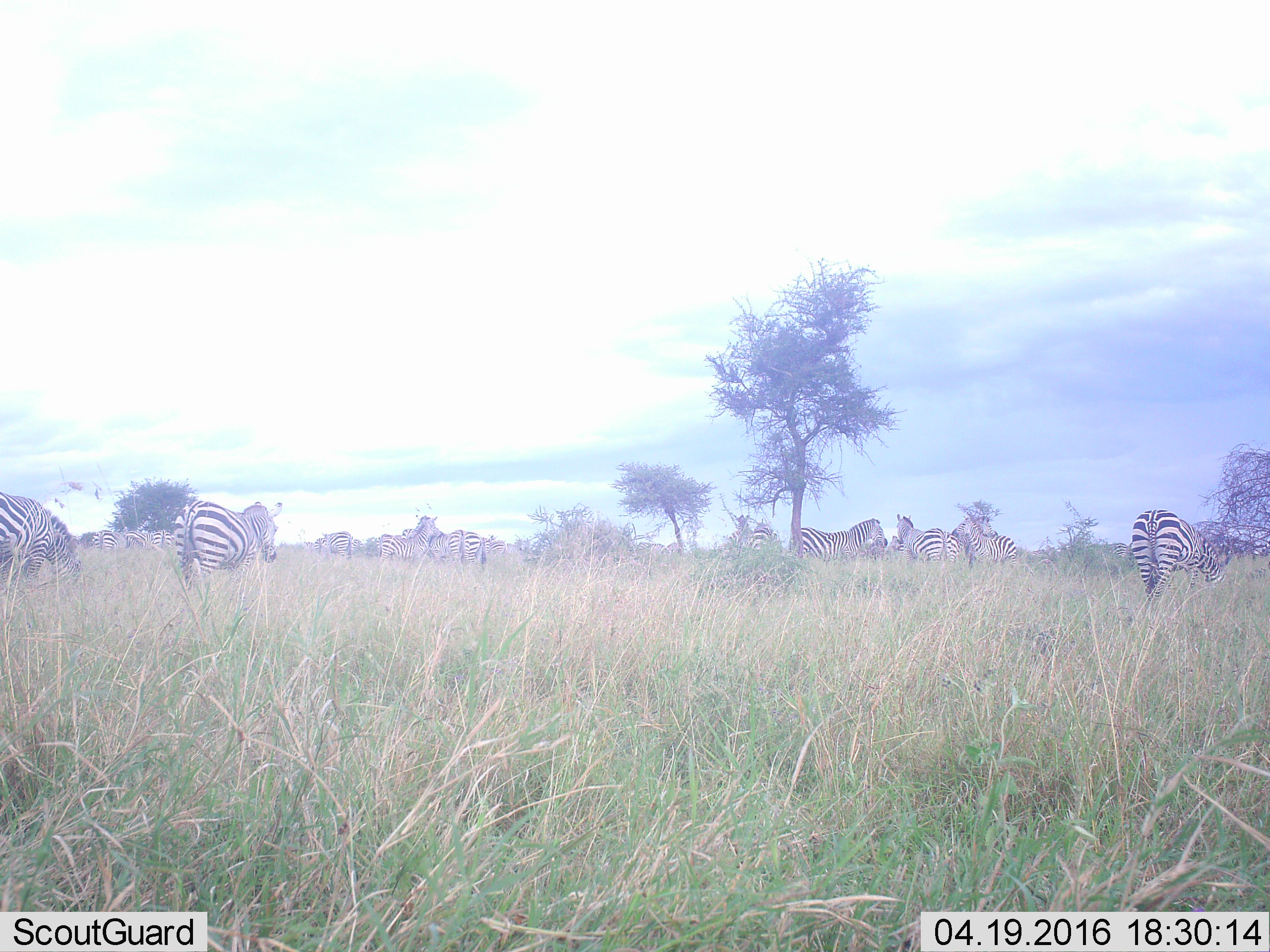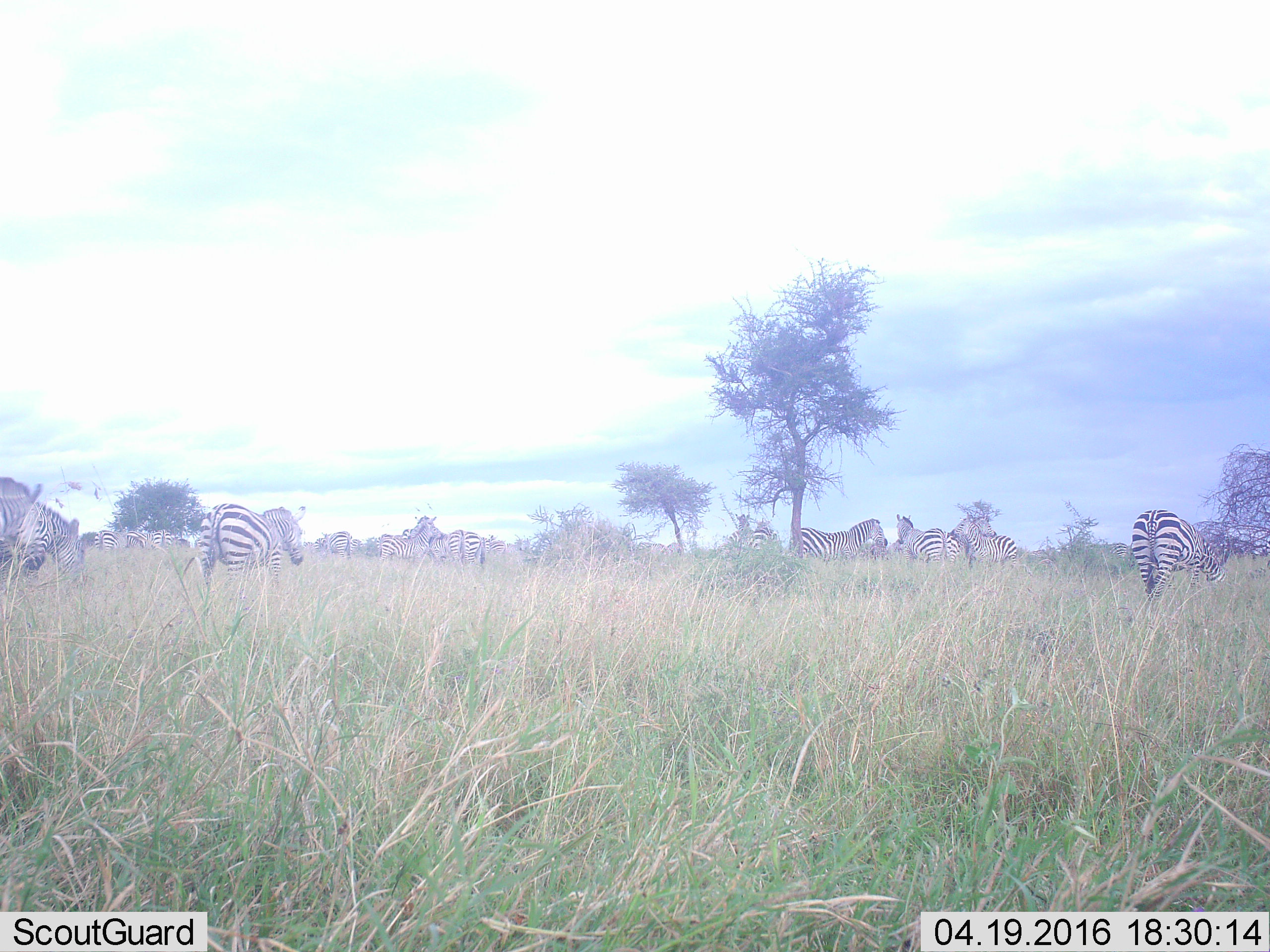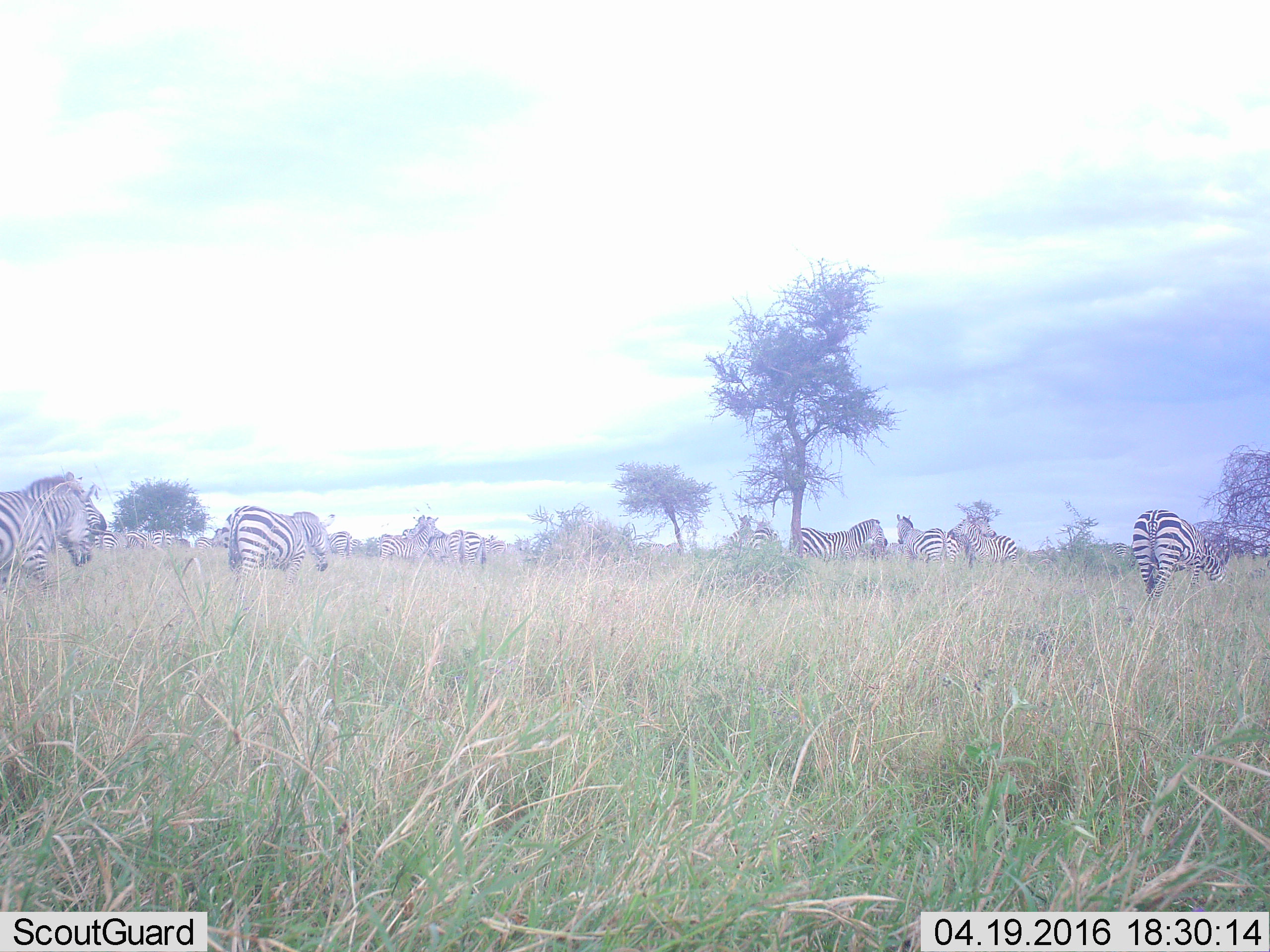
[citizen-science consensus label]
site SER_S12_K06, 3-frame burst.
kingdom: Animalia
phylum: Chordata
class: Mammalia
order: Perissodactyla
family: Equidae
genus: Equus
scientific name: Equus quagga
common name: plains zebra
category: zebraplains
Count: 11-50.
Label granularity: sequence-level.